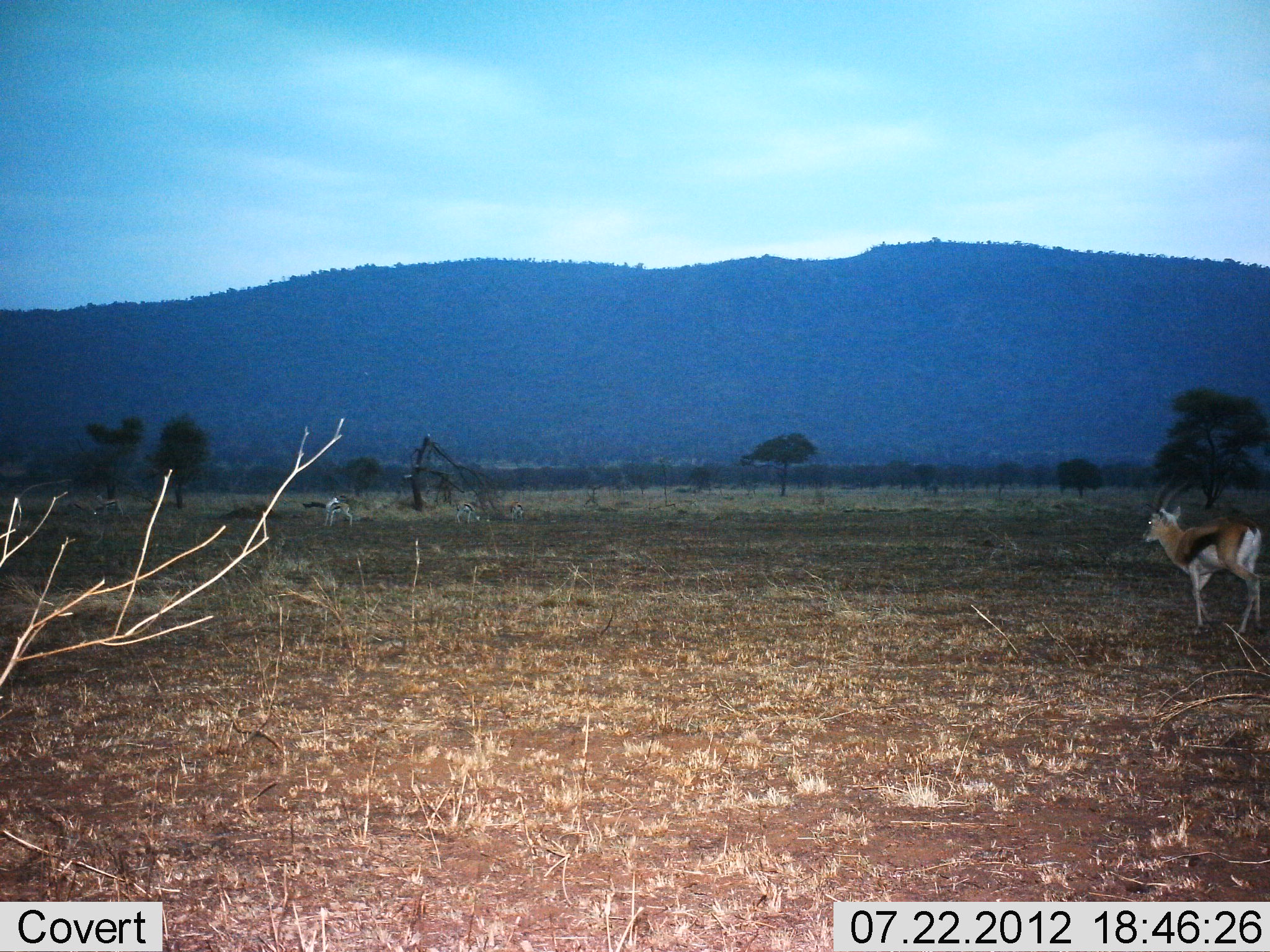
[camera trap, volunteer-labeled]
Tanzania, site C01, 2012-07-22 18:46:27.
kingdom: Animalia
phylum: Chordata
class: Mammalia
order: Artiodactyla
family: Bovidae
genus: Eudorcas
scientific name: Eudorcas thomsonii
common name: thomson's gazelle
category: gazellethomsons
Gazellethomsons (thomson's gazelle) (Eudorcas thomsonii), count 3. Behavior (volunteer vote fractions): standing 60%, resting 0%, moving 90%, interacting 0%. Young present (vote fraction): 0%. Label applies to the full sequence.